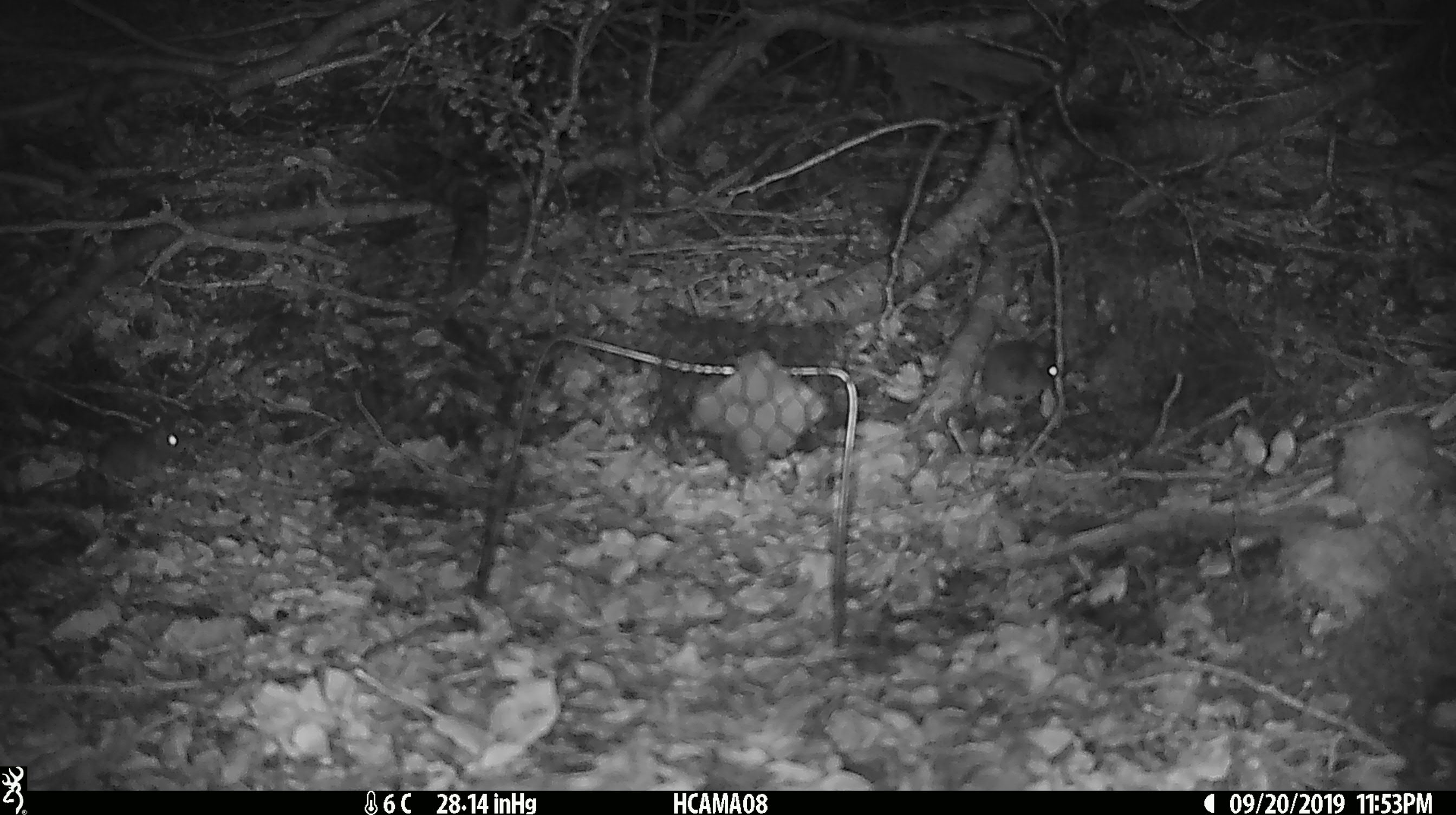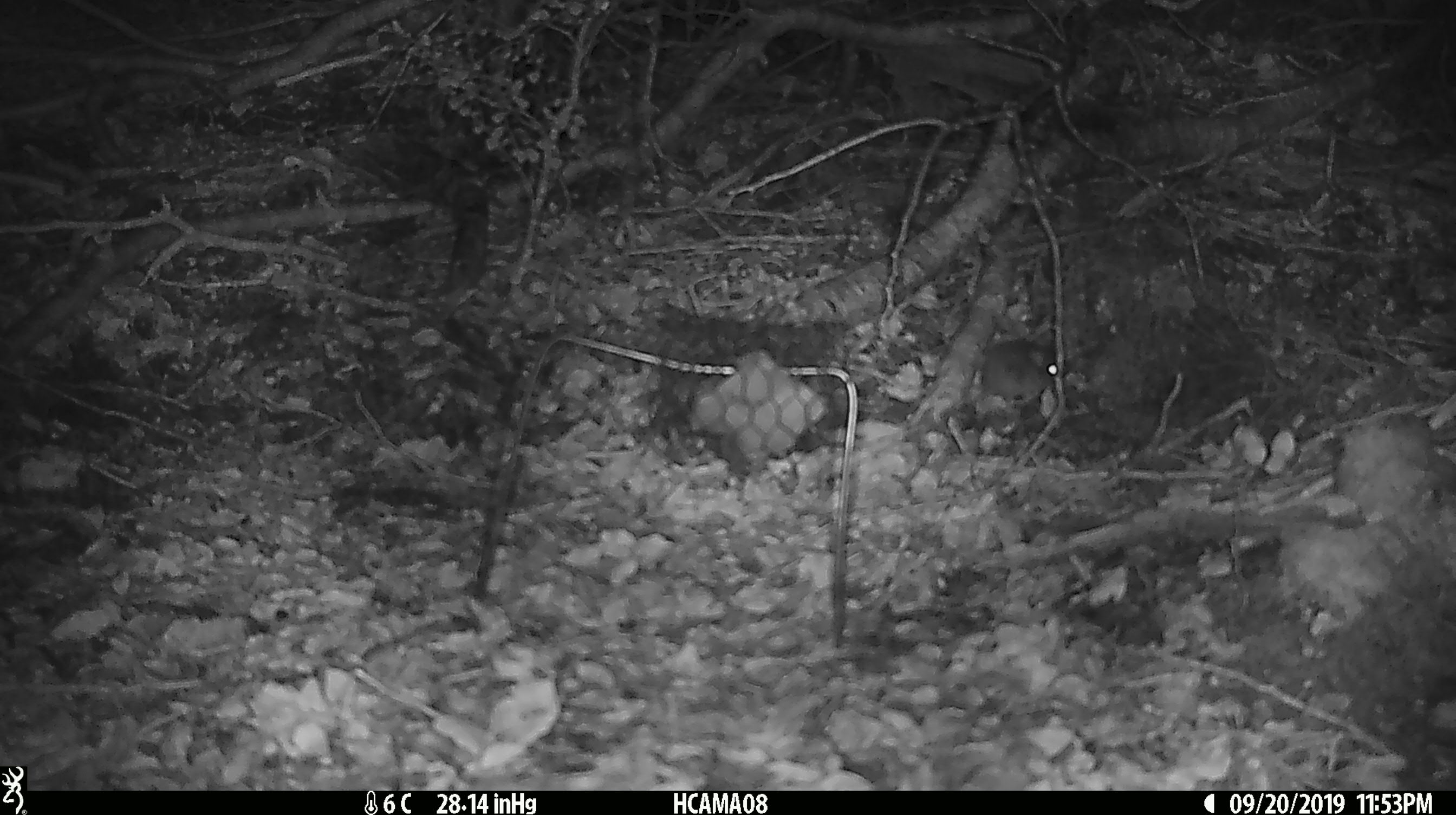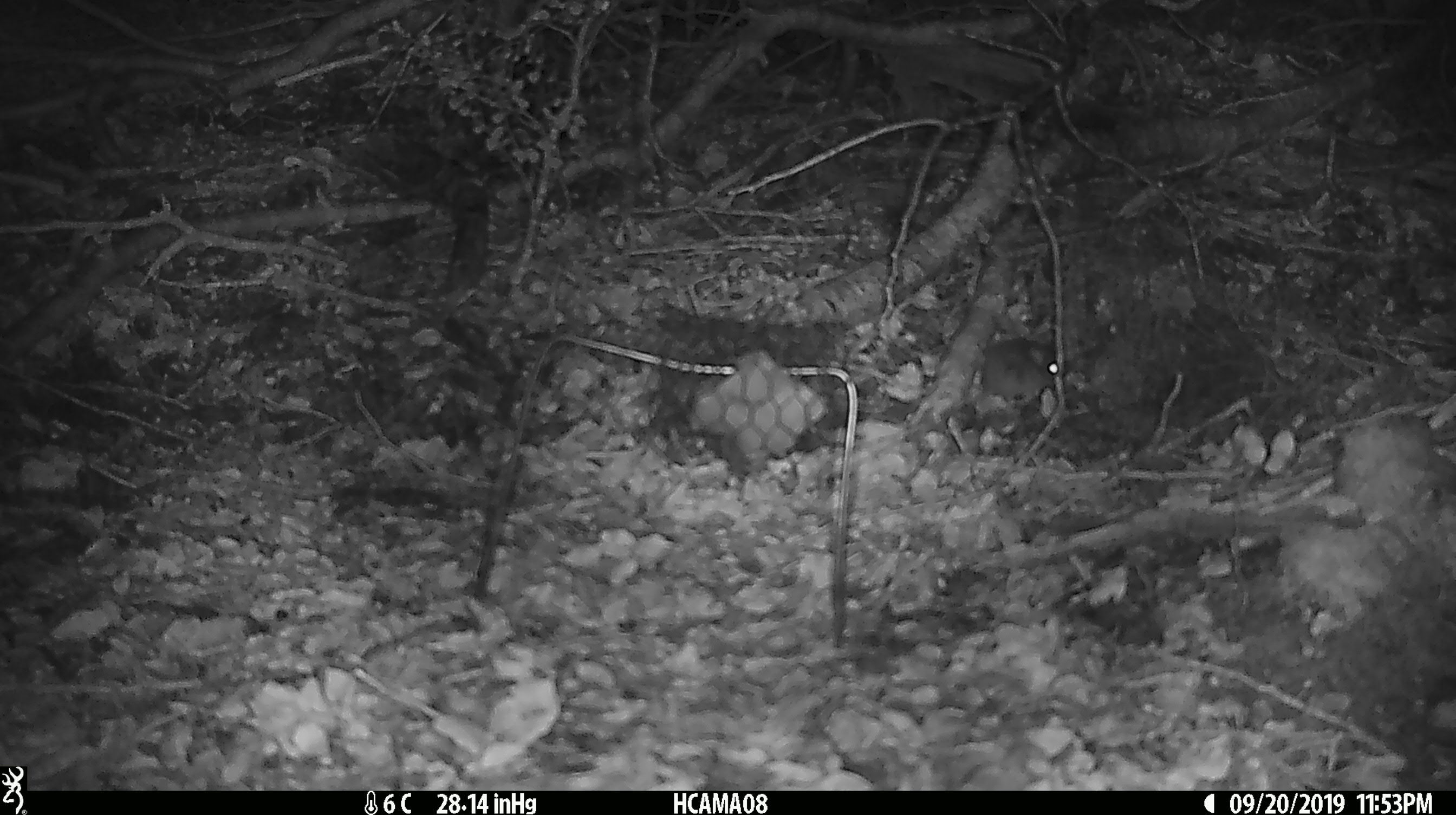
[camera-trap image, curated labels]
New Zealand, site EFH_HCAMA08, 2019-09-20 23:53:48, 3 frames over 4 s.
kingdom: Animalia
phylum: Chordata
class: Mammalia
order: Rodentia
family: Muridae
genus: Mus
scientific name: Mus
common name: mouse